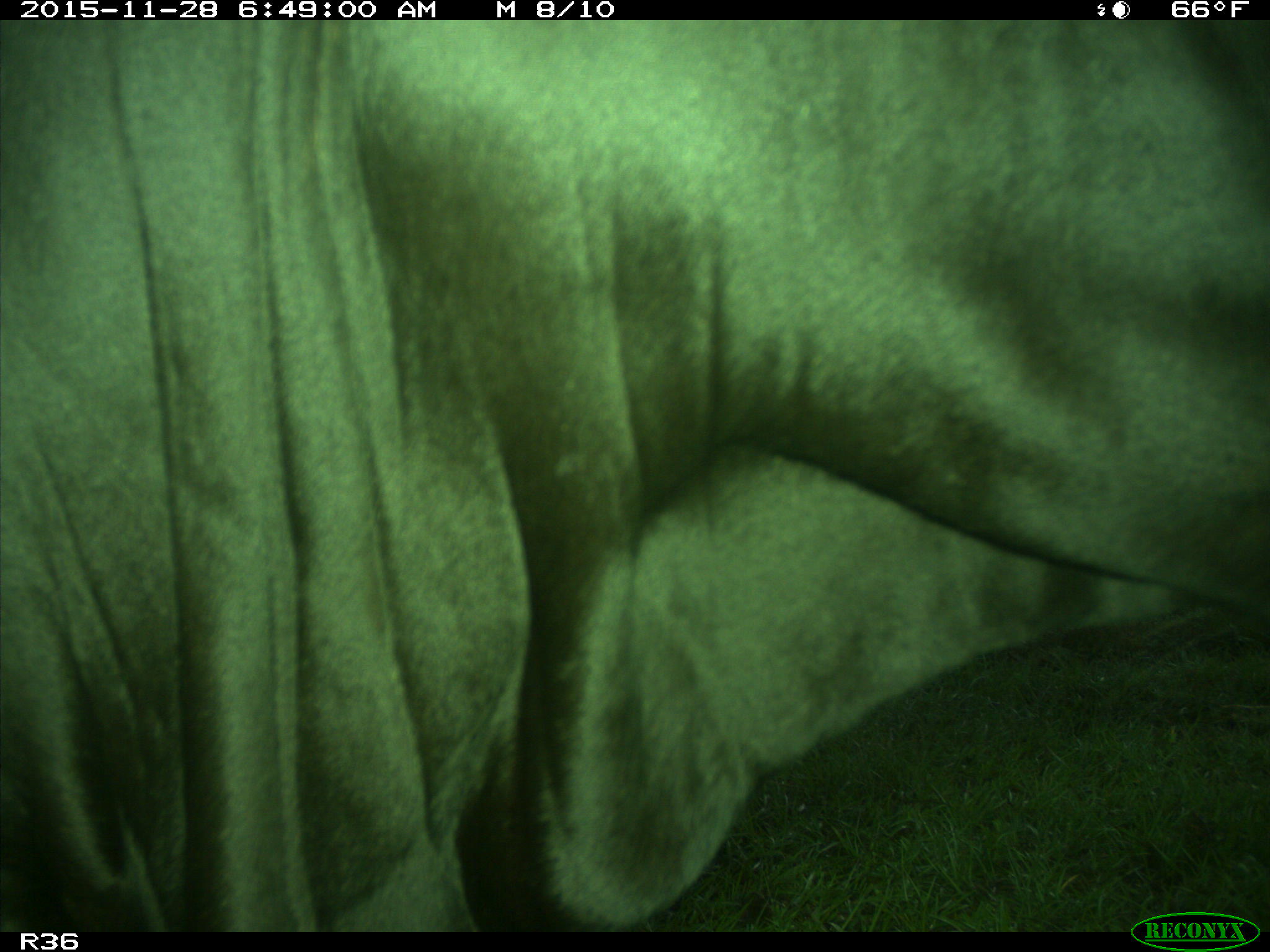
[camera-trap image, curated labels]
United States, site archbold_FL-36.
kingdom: Animalia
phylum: Chordata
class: Mammalia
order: Artiodactyla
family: Bovidae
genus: Bos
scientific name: Bos taurus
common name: domestic cow